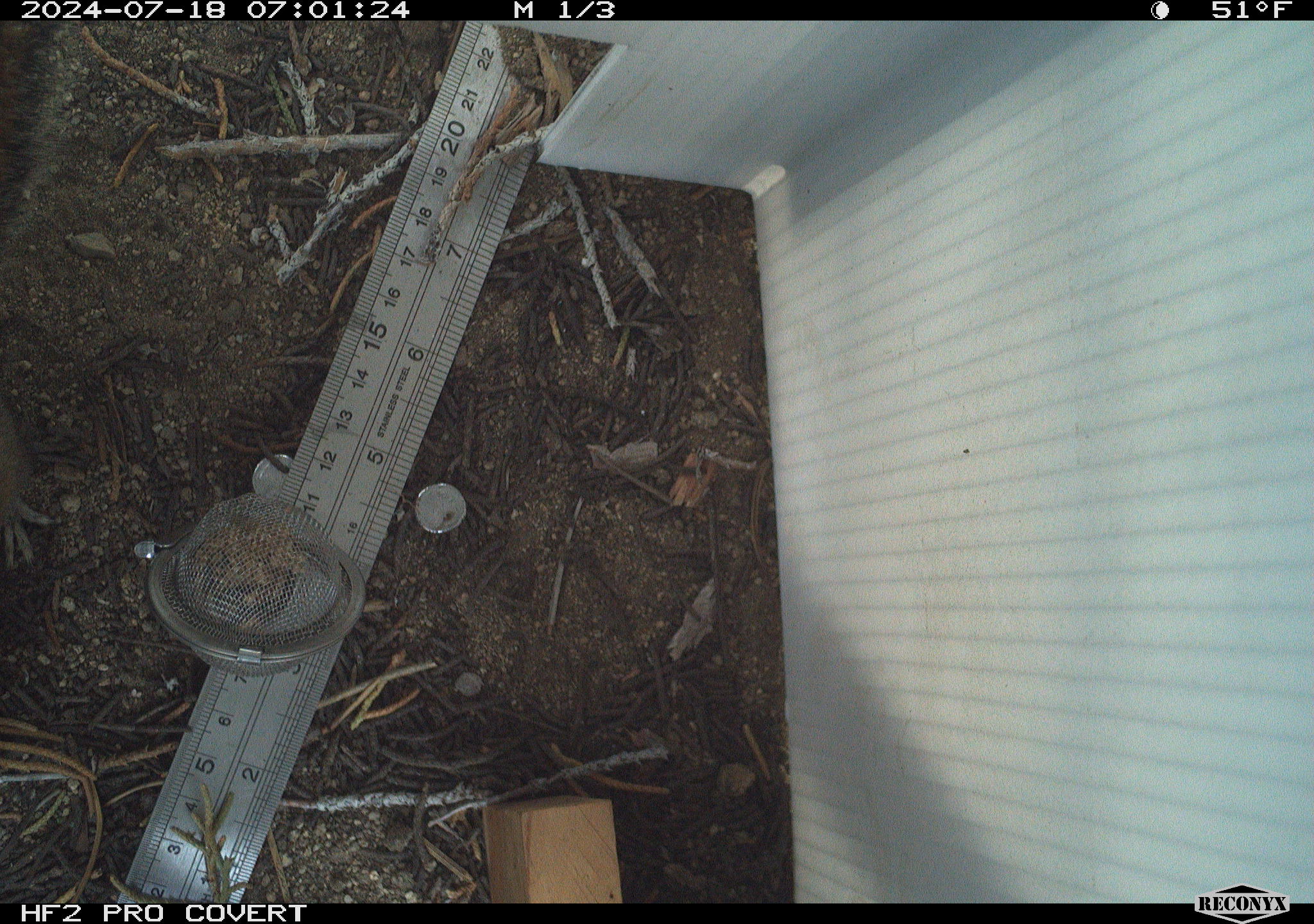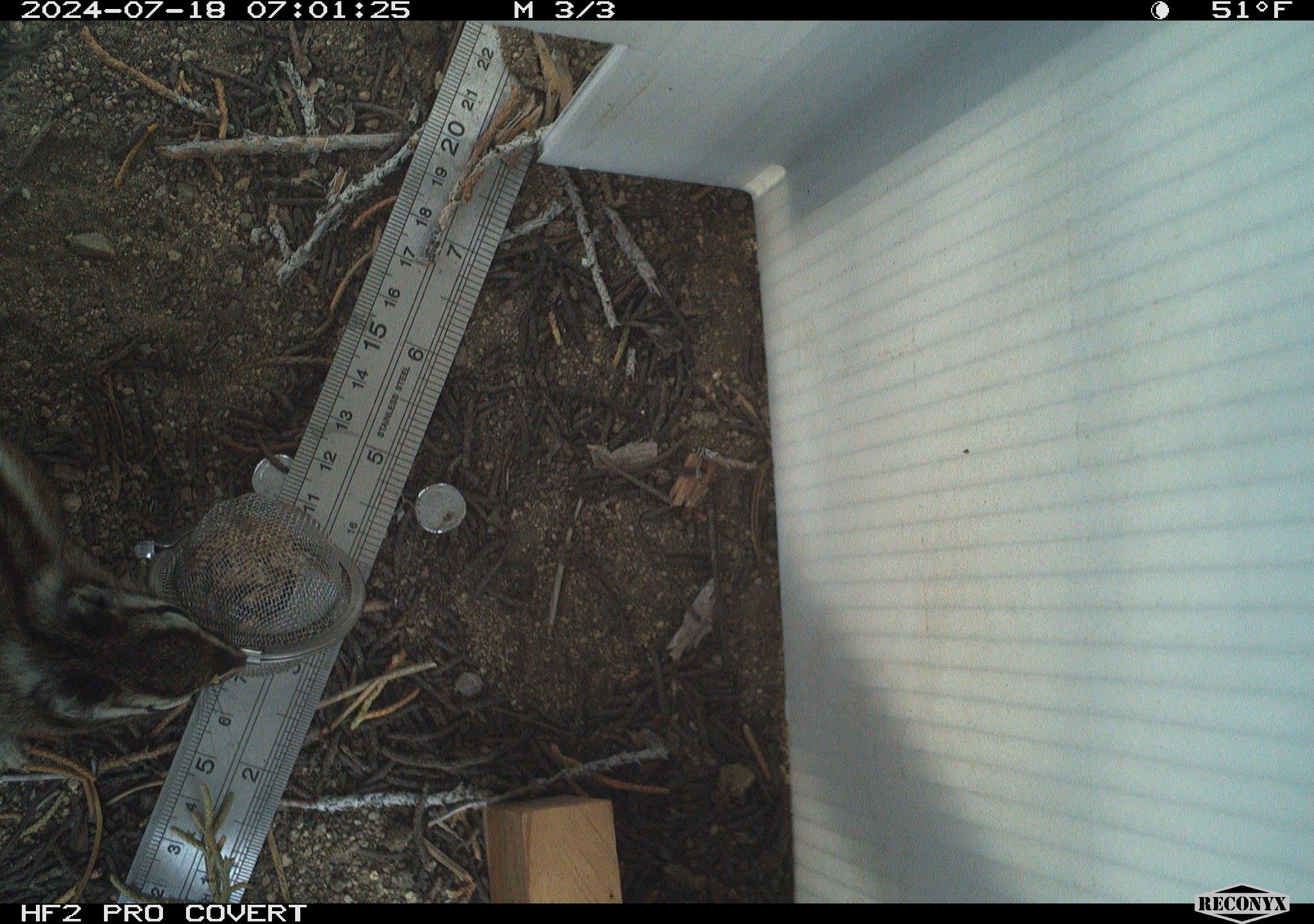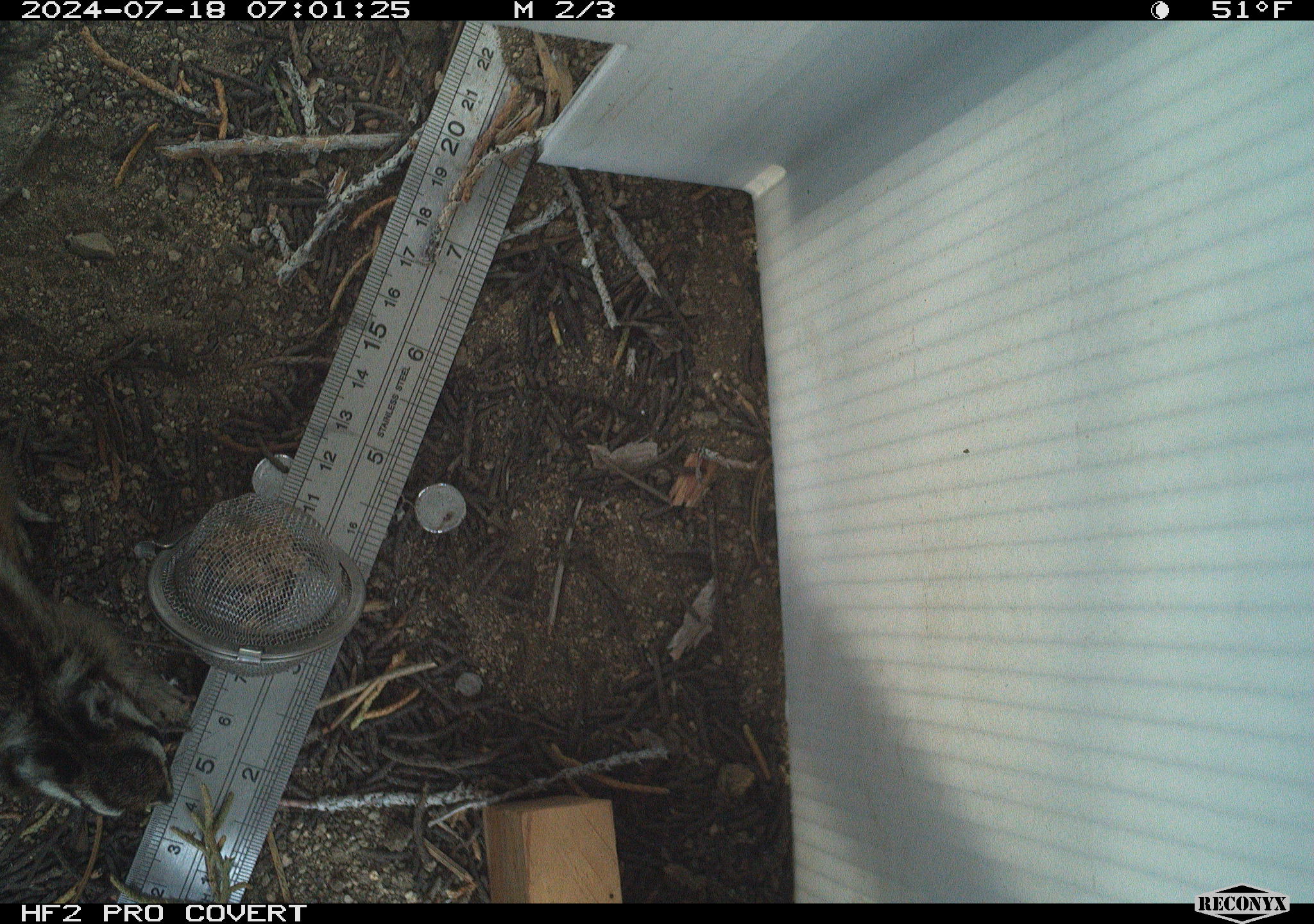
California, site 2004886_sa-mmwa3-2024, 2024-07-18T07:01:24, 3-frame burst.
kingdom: Animalia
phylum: Chordata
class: Mammalia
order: Rodentia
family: Sciuridae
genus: Neotamias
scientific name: Neotamias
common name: western chipmunks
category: neotamias species